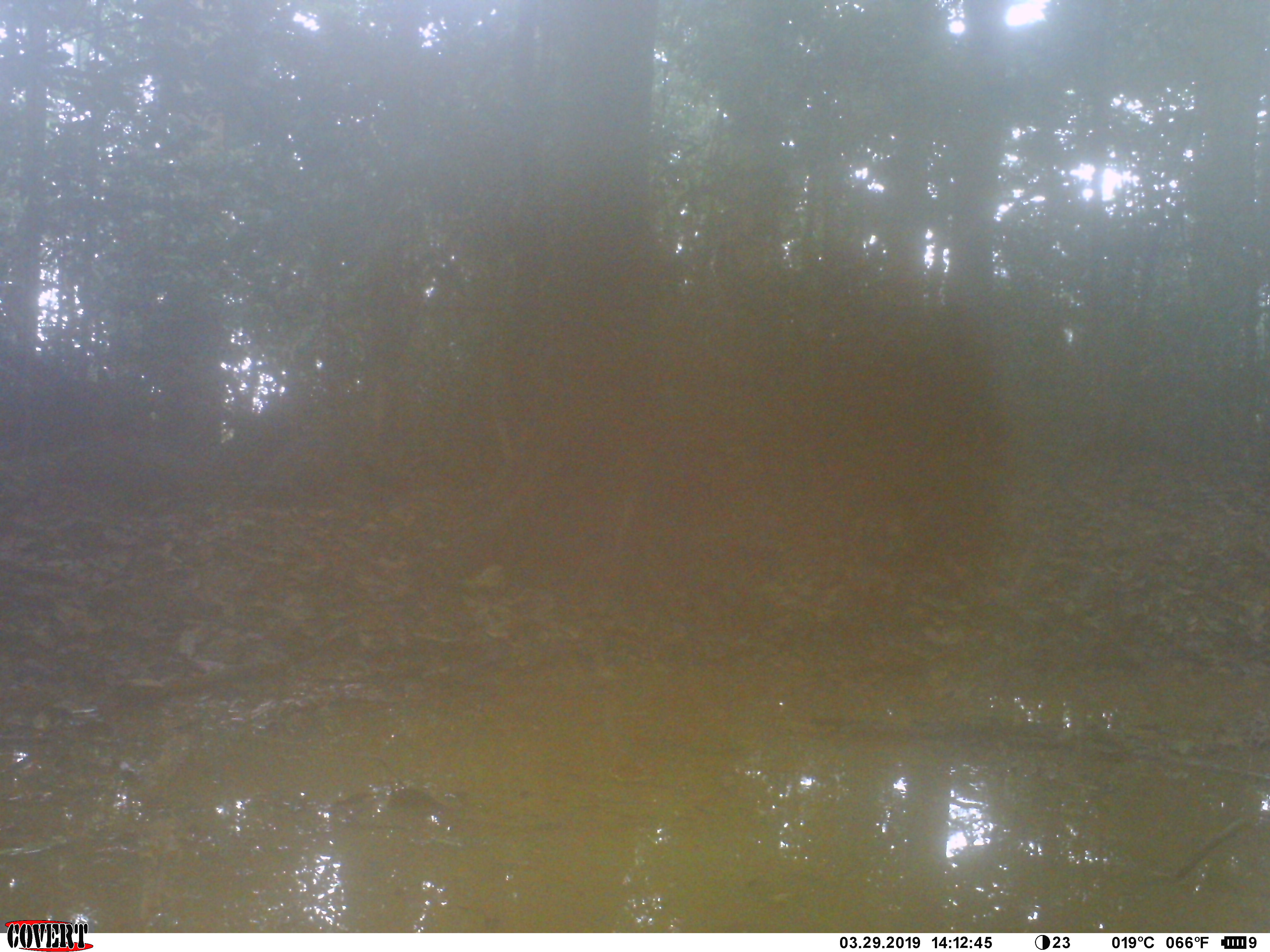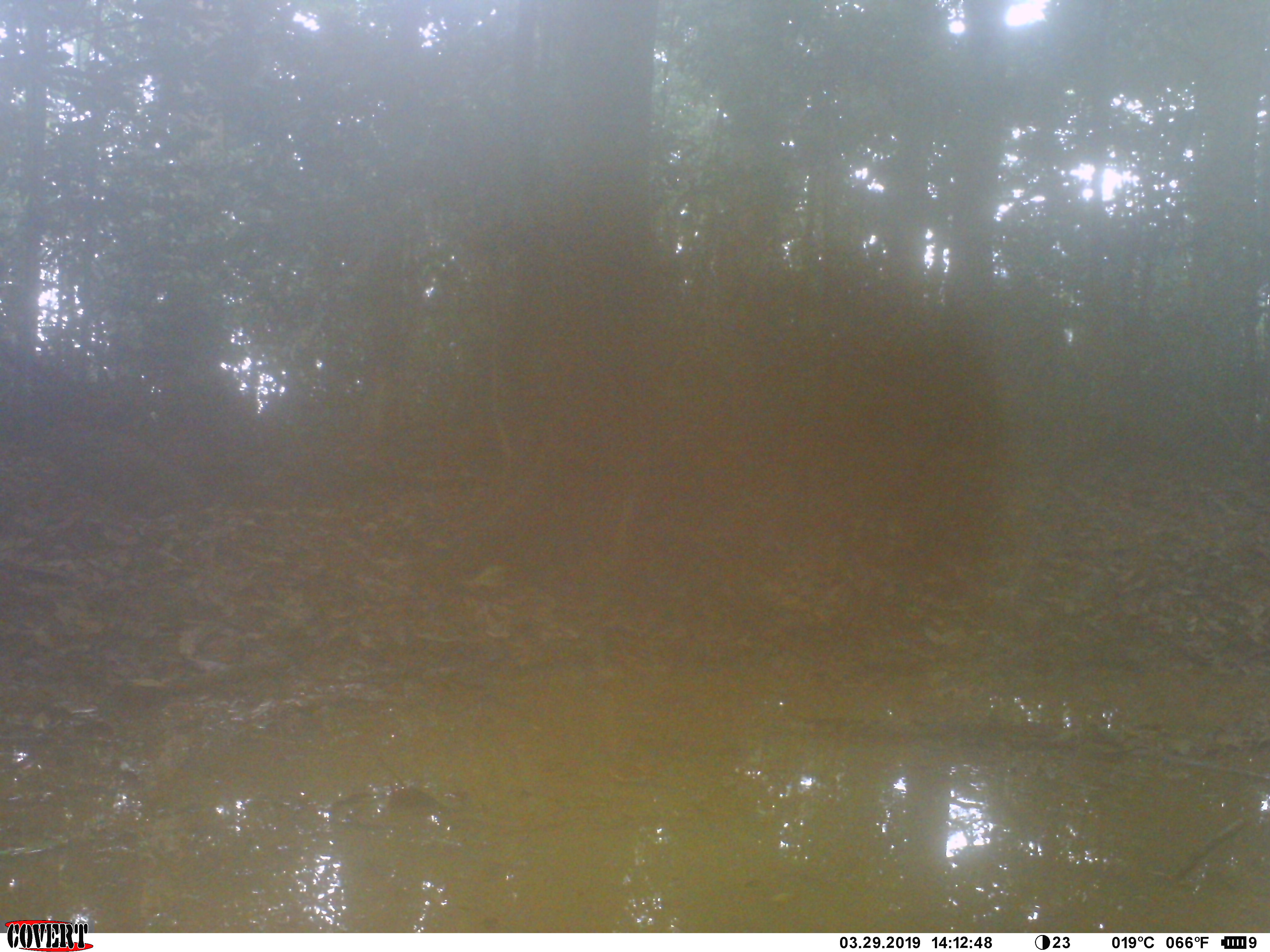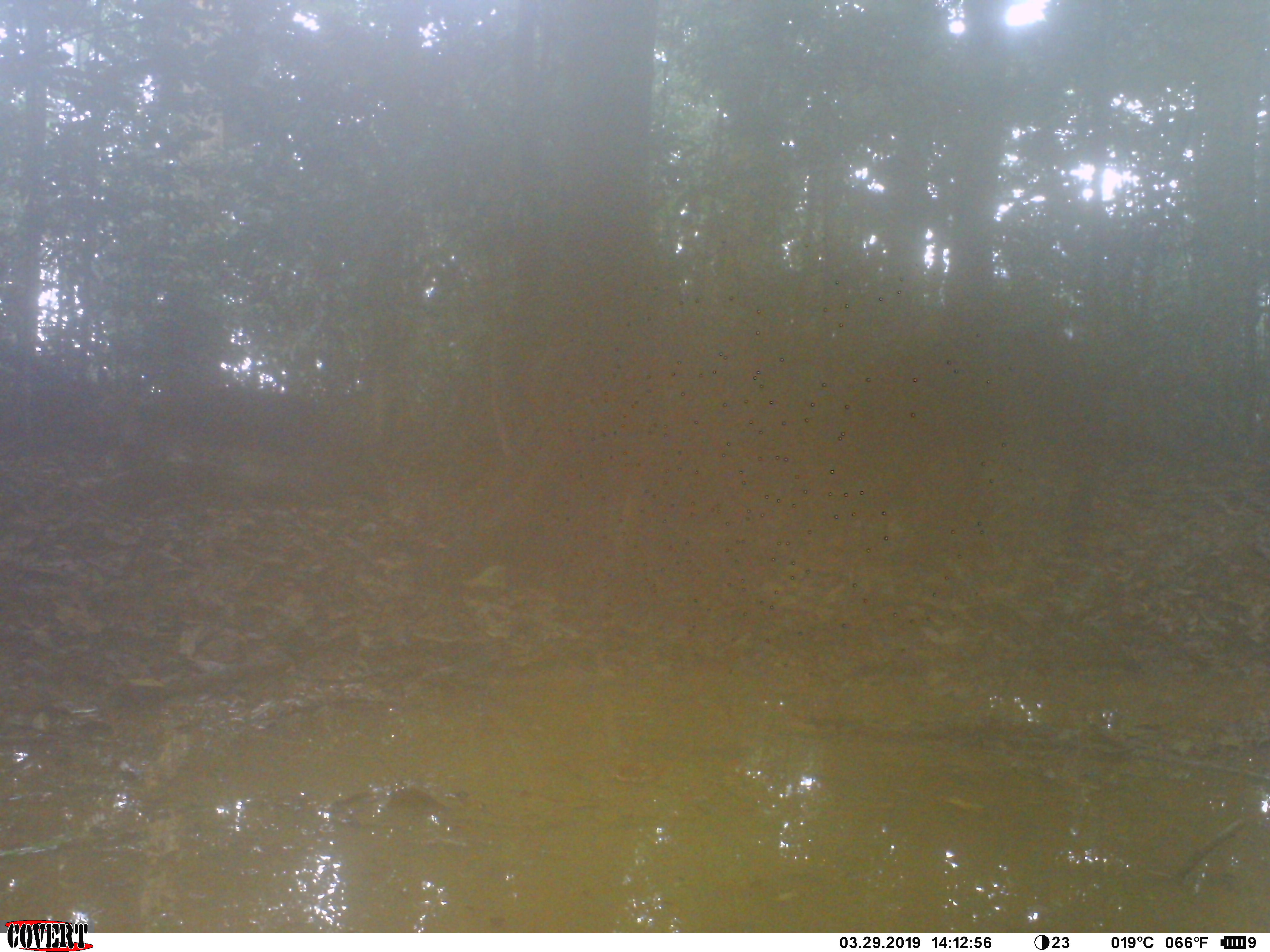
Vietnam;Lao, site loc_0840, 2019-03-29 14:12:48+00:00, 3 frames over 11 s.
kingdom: Animalia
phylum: Chordata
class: Mammalia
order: Artiodactyla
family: Suidae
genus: Sus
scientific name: Sus scrofa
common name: eurasian wild pig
Eurasian wild pig (Sus scrofa). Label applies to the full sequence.